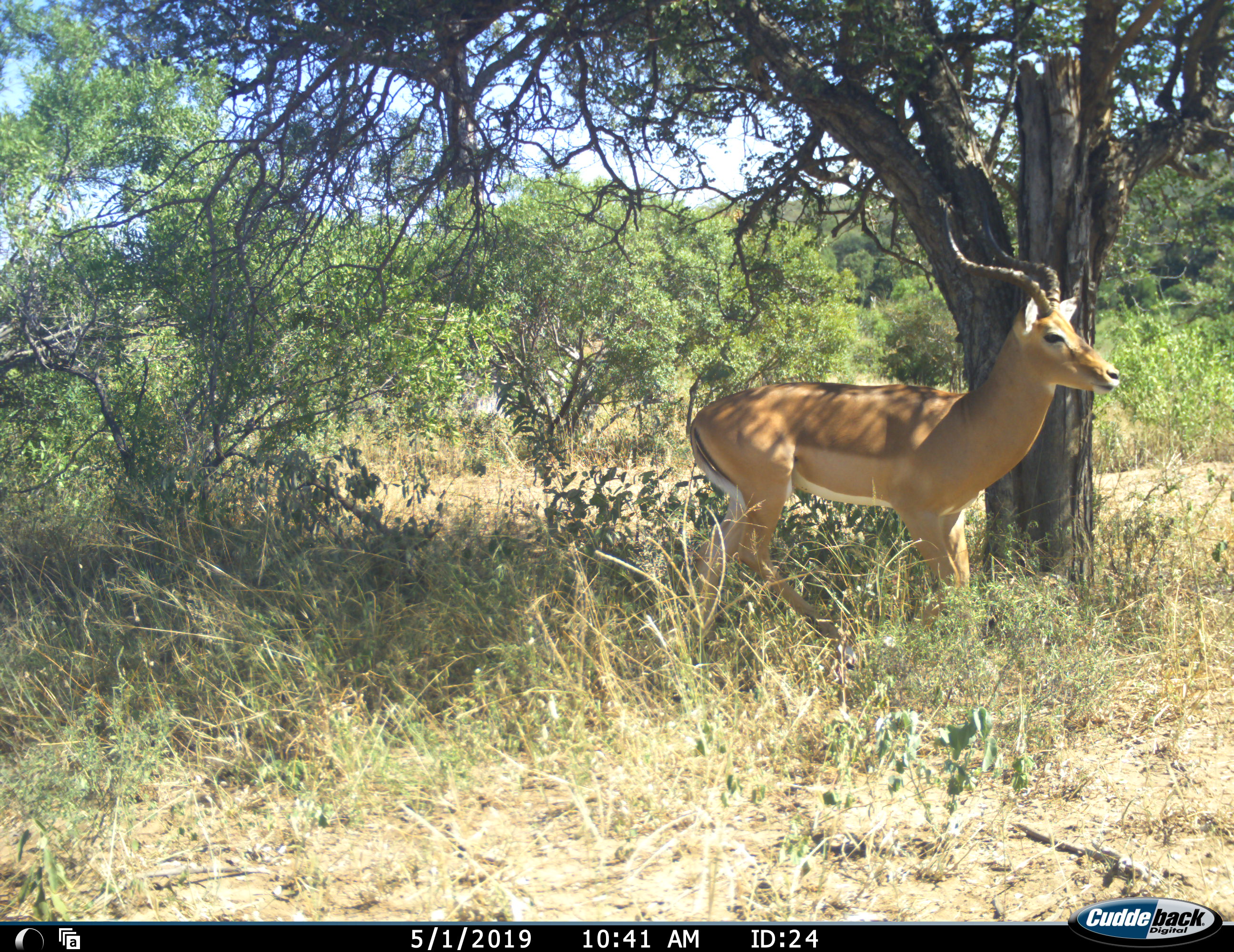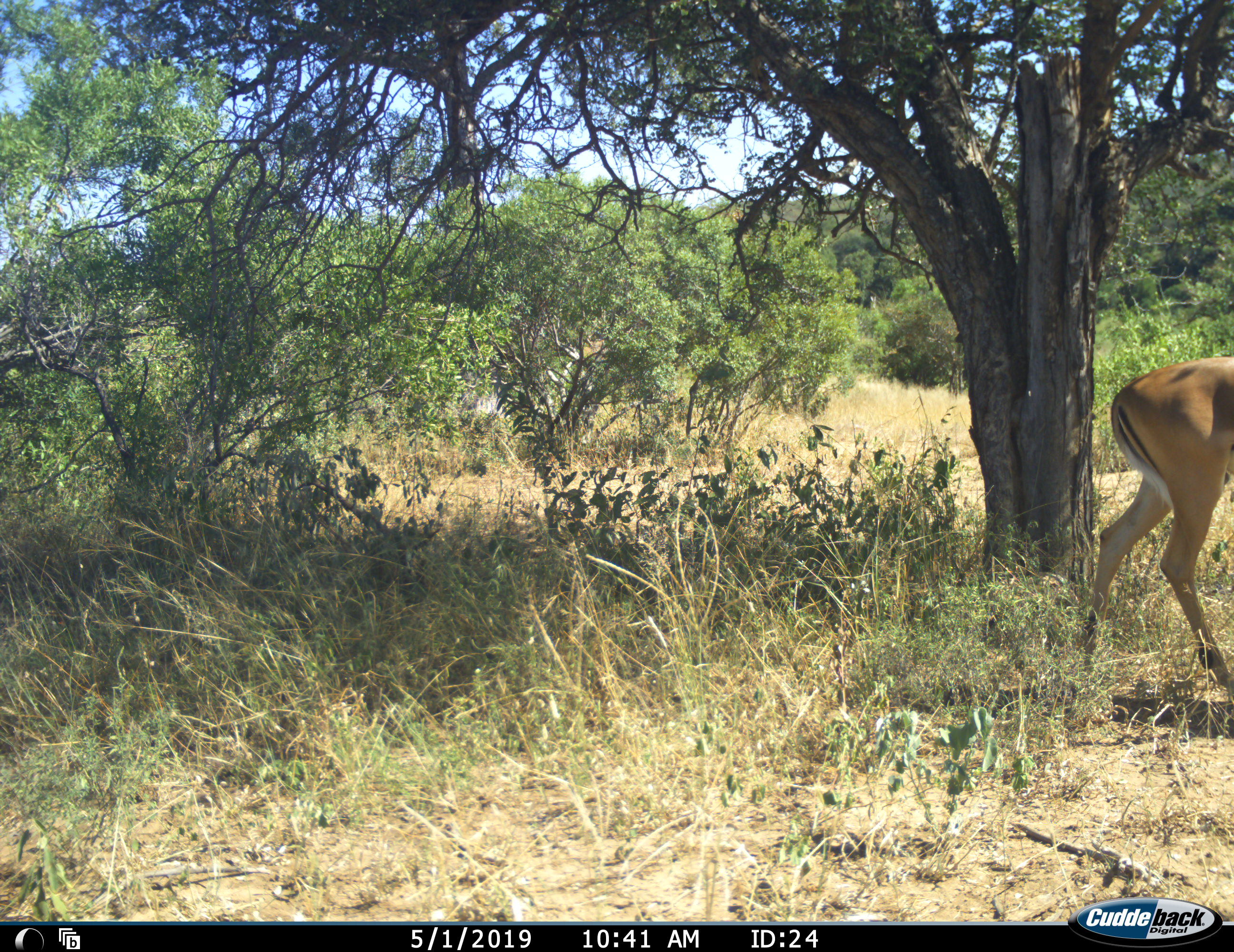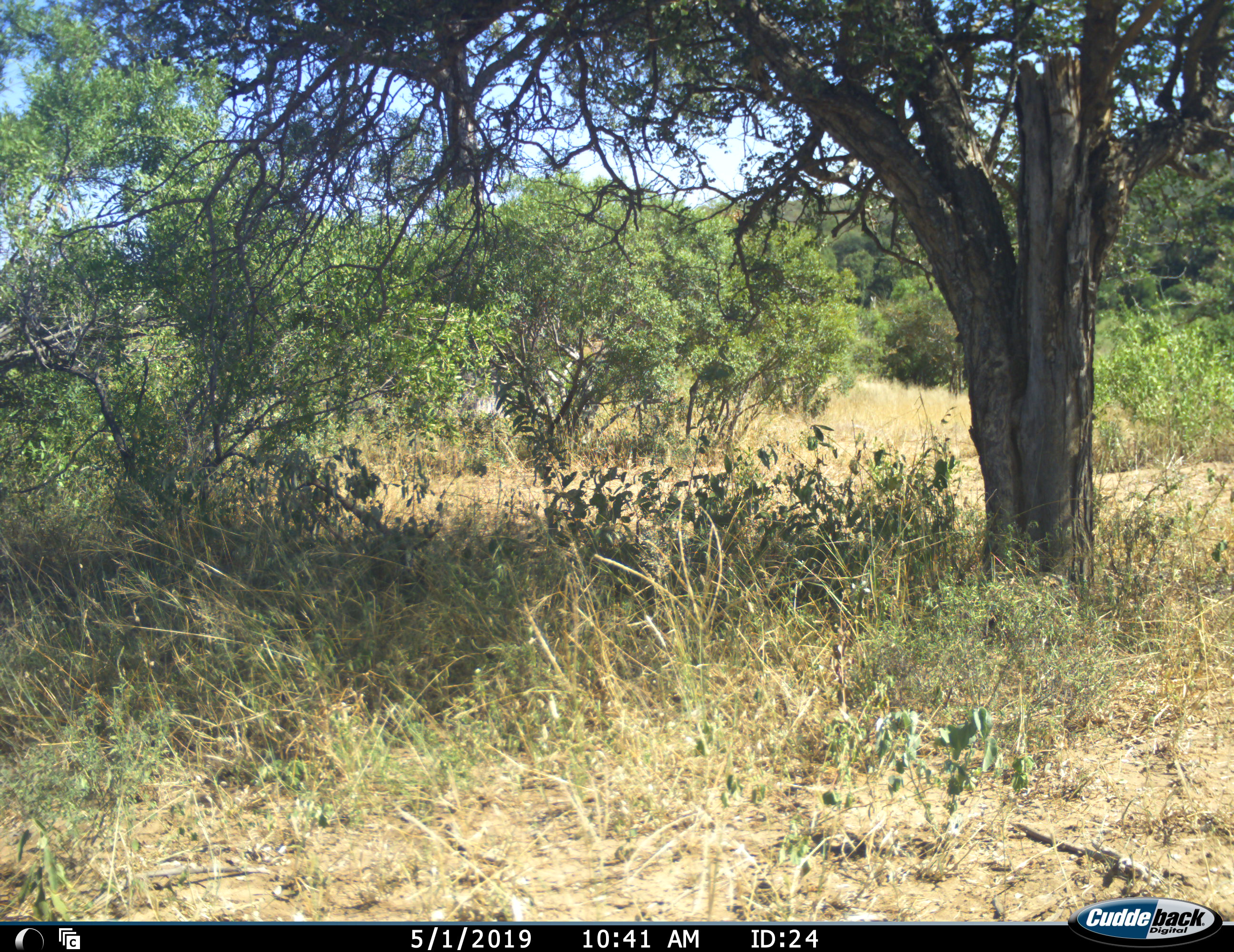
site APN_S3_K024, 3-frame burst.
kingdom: Animalia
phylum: Chordata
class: Mammalia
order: Artiodactyla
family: Bovidae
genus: Aepyceros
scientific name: Aepyceros melampus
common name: impala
Impala (Aepyceros melampus), count 1. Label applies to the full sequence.